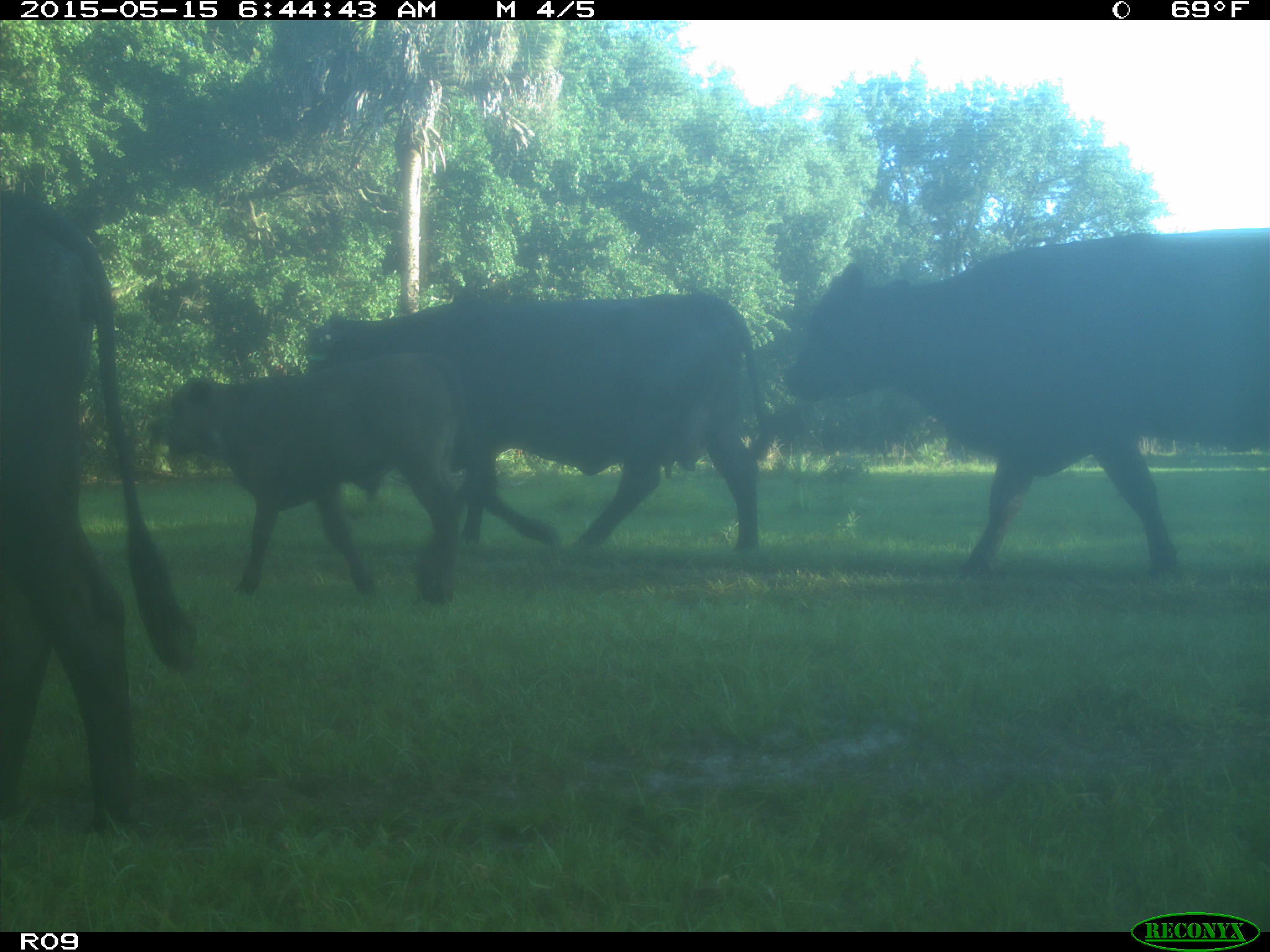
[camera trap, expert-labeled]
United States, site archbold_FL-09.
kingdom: Animalia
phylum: Chordata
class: Mammalia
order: Artiodactyla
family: Bovidae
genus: Bos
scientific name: Bos taurus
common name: domestic cow